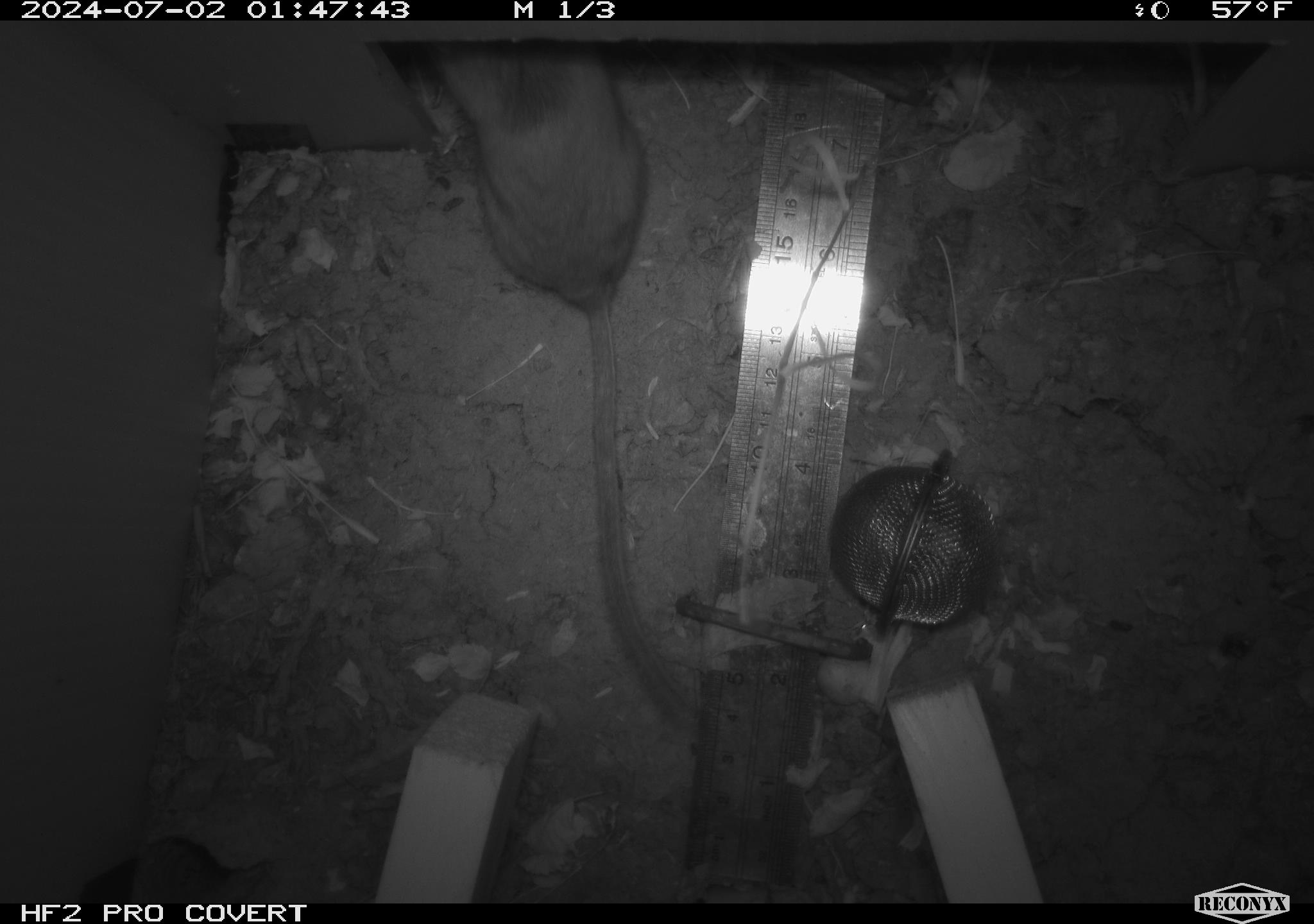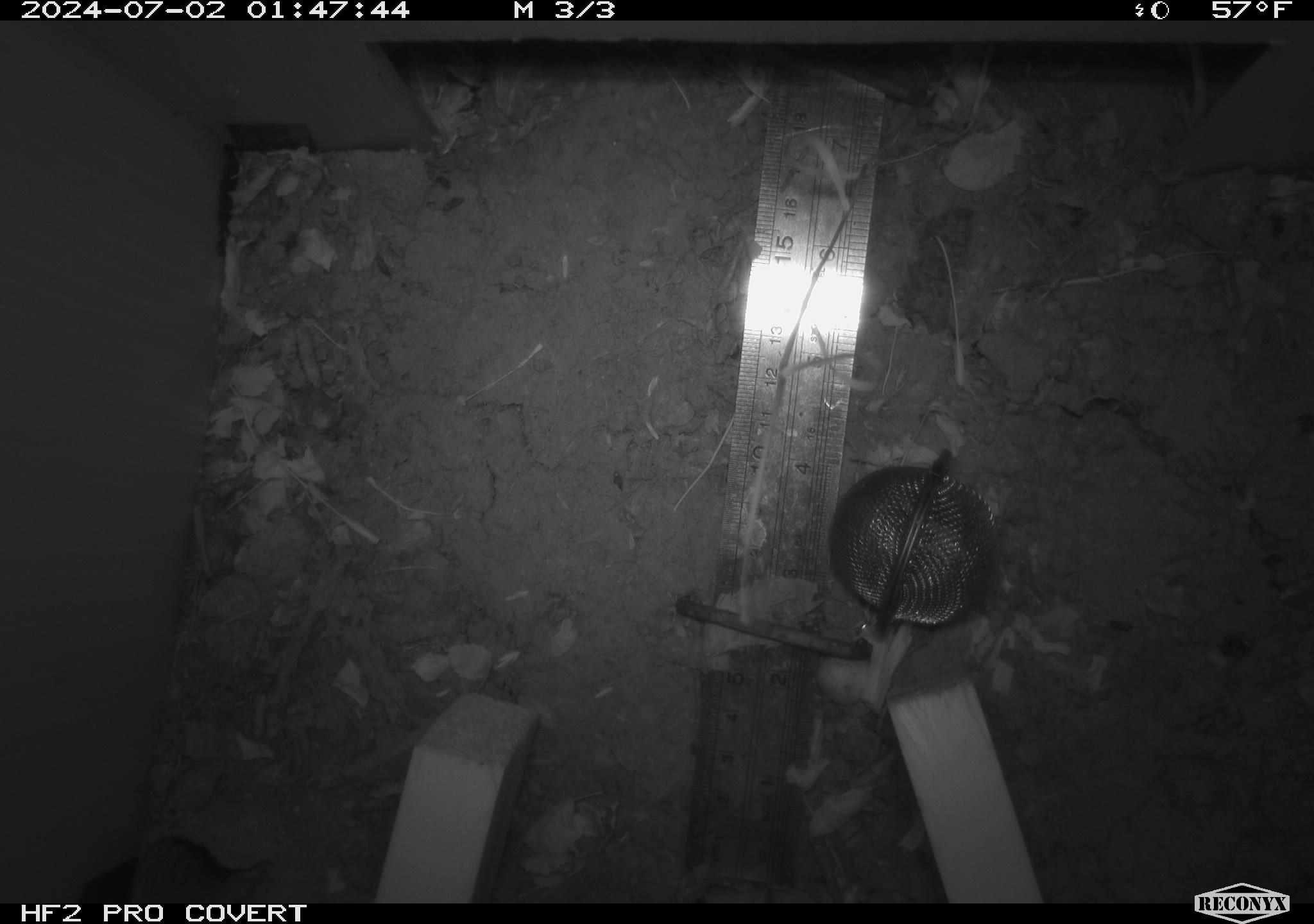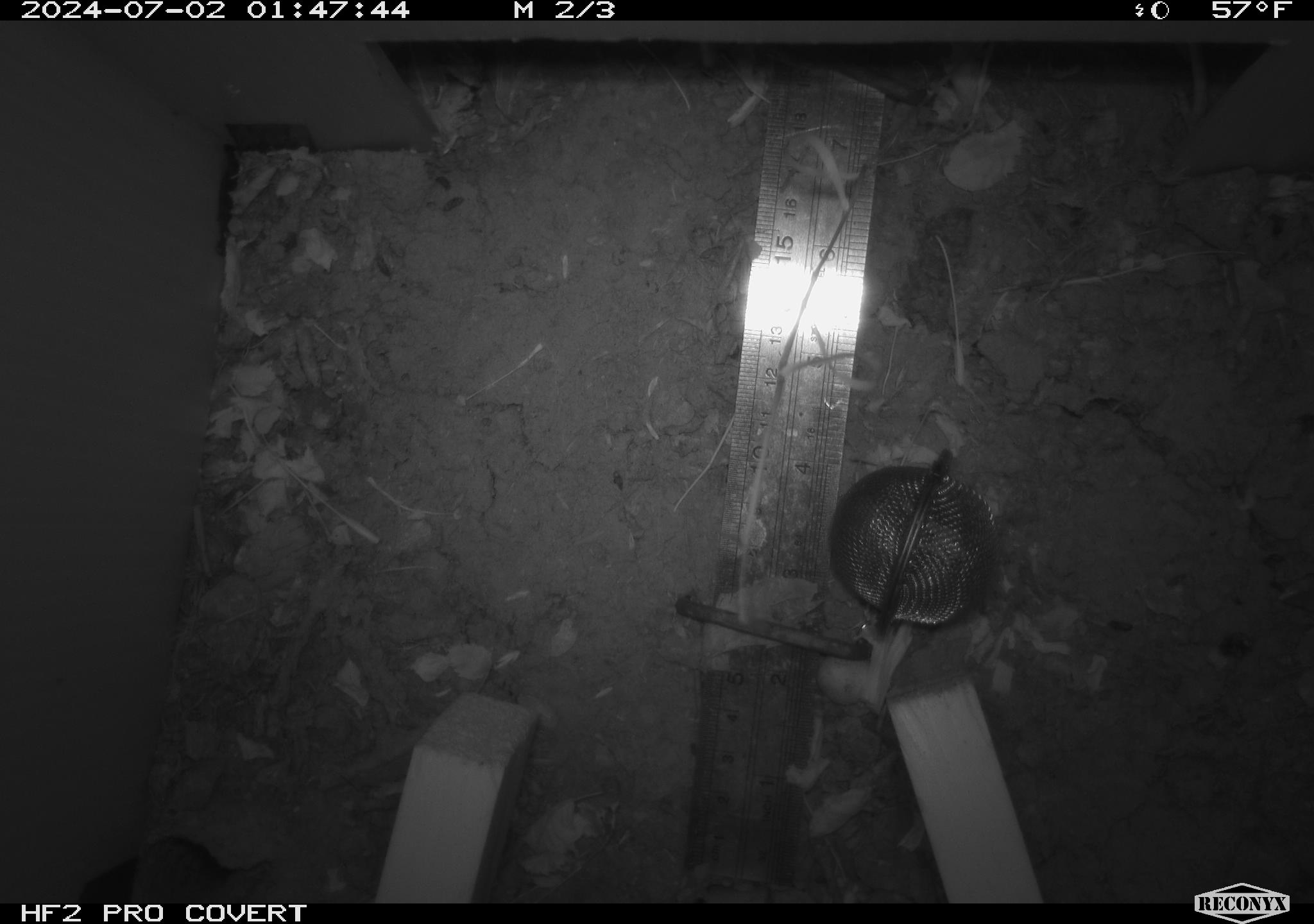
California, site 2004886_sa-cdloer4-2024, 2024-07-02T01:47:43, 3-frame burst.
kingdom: Animalia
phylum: Chordata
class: Mammalia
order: Rodentia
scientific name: Rodentia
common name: rodent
Rodent (Rodentia).